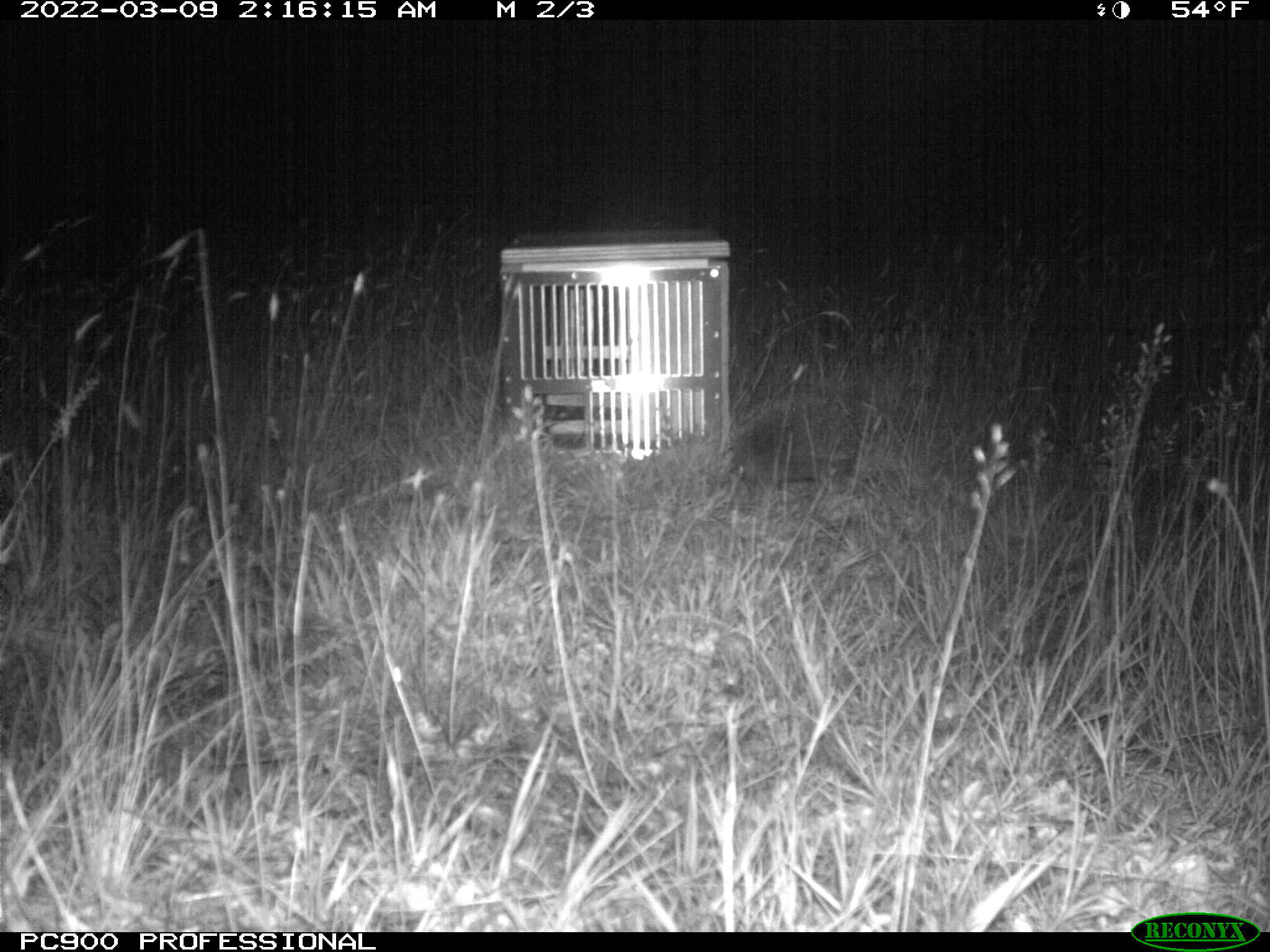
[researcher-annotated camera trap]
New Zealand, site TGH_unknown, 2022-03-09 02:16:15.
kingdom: Animalia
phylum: Chordata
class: Mammalia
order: Eulipotyphla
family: Erinaceidae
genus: Erinaceus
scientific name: Erinaceus europaeus europaeus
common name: european hedgehog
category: hedgehog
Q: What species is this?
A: Hedgehog (european hedgehog) (Erinaceus europaeus europaeus).